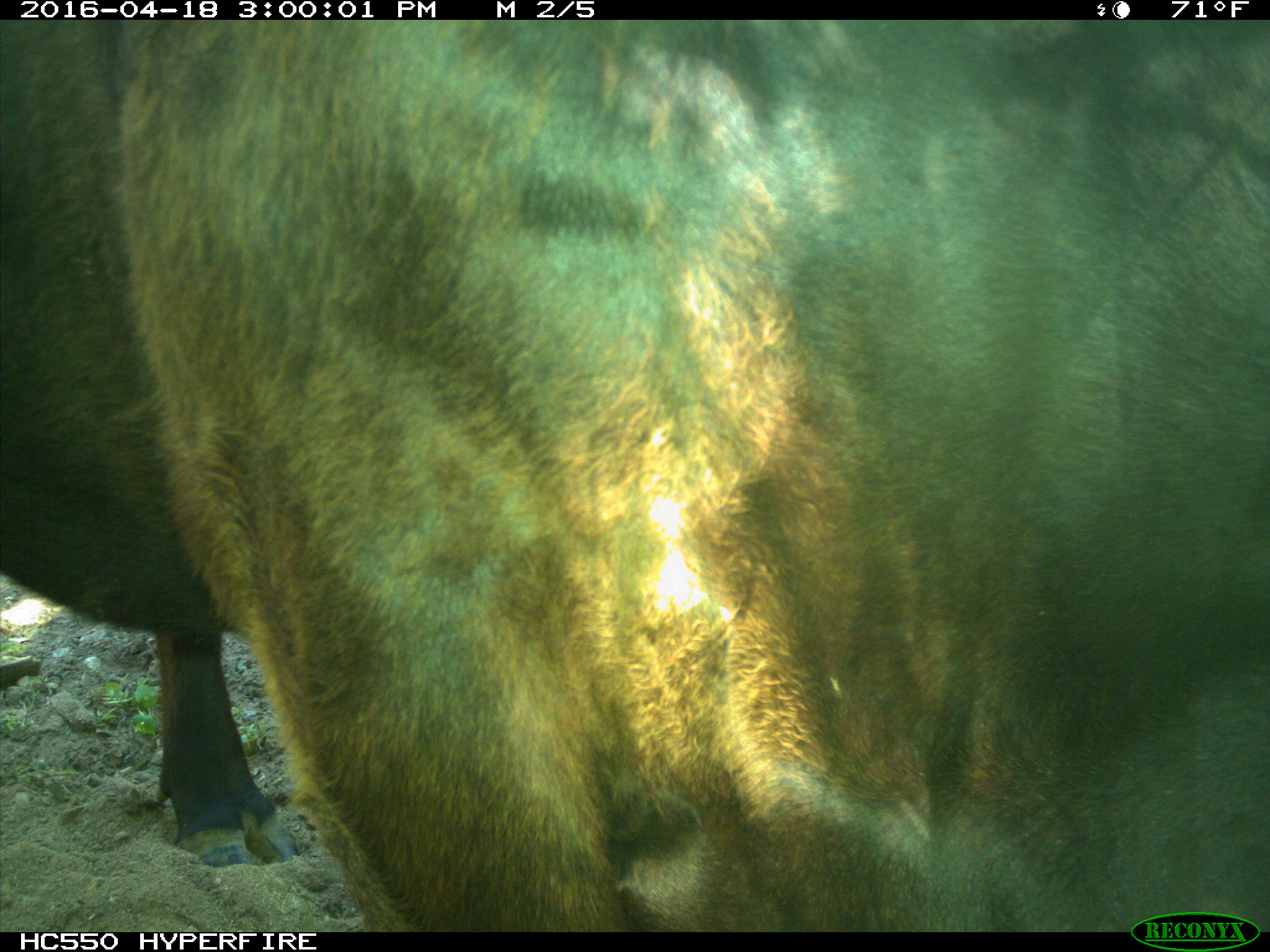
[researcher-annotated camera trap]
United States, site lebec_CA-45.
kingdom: Animalia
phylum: Chordata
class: Mammalia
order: Artiodactyla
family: Bovidae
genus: Bos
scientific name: Bos taurus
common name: domestic cow